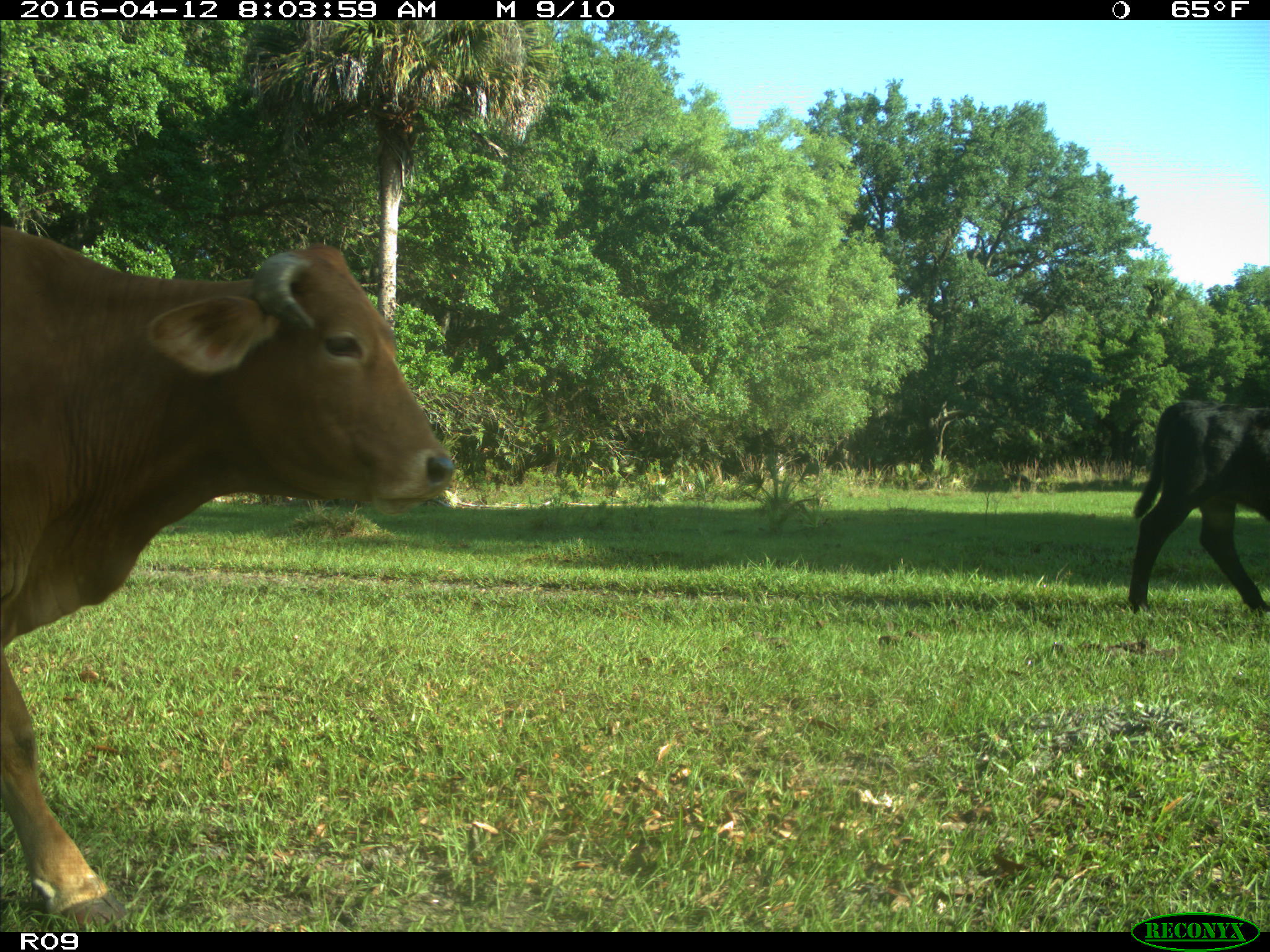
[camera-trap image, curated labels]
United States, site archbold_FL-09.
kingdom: Animalia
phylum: Chordata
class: Mammalia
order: Artiodactyla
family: Bovidae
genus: Bos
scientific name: Bos taurus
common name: domestic cow